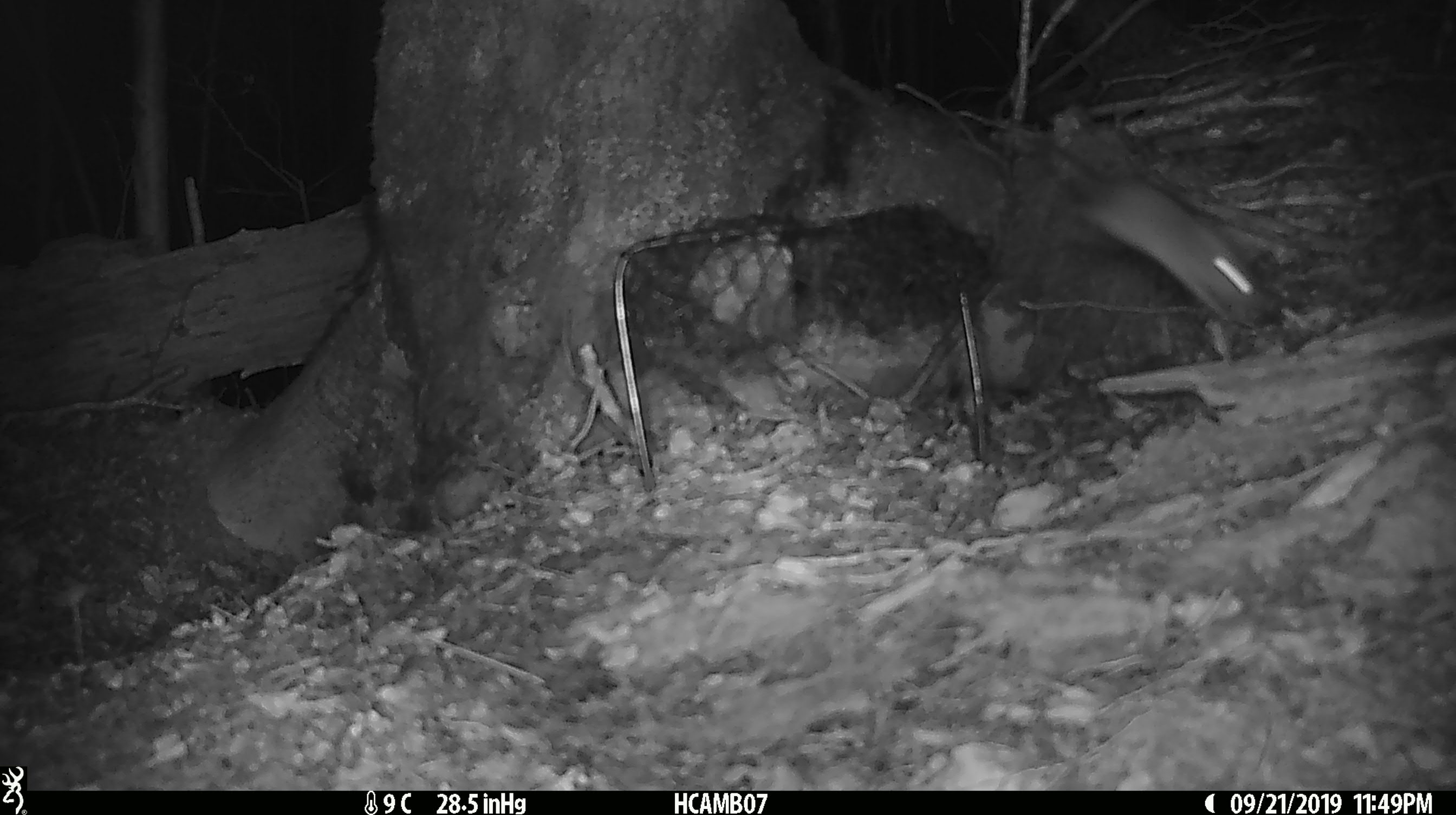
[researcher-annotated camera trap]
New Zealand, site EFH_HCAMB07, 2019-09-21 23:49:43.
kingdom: Animalia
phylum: Chordata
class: Mammalia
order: Rodentia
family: Muridae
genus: Mus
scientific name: Mus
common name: mouse